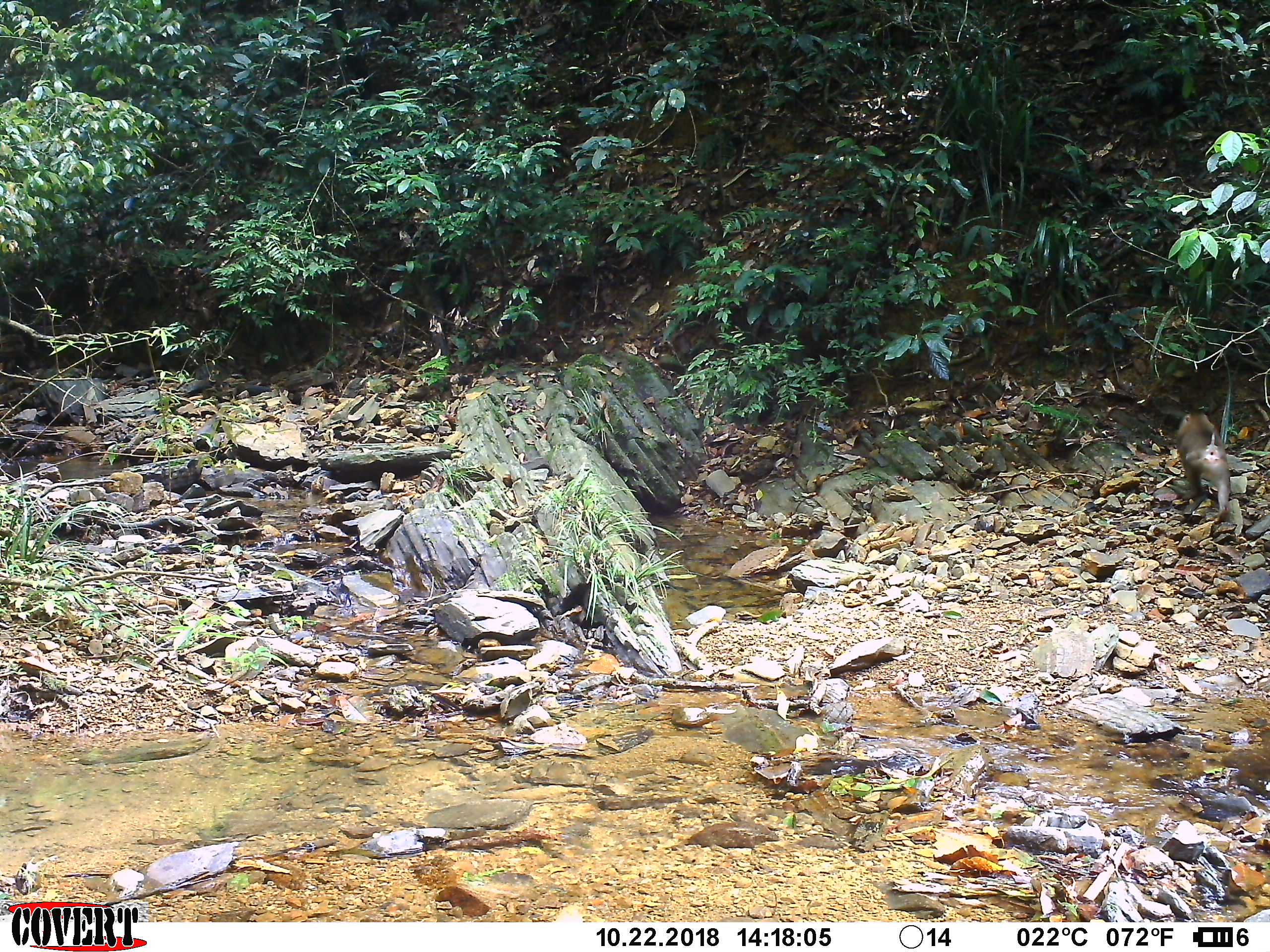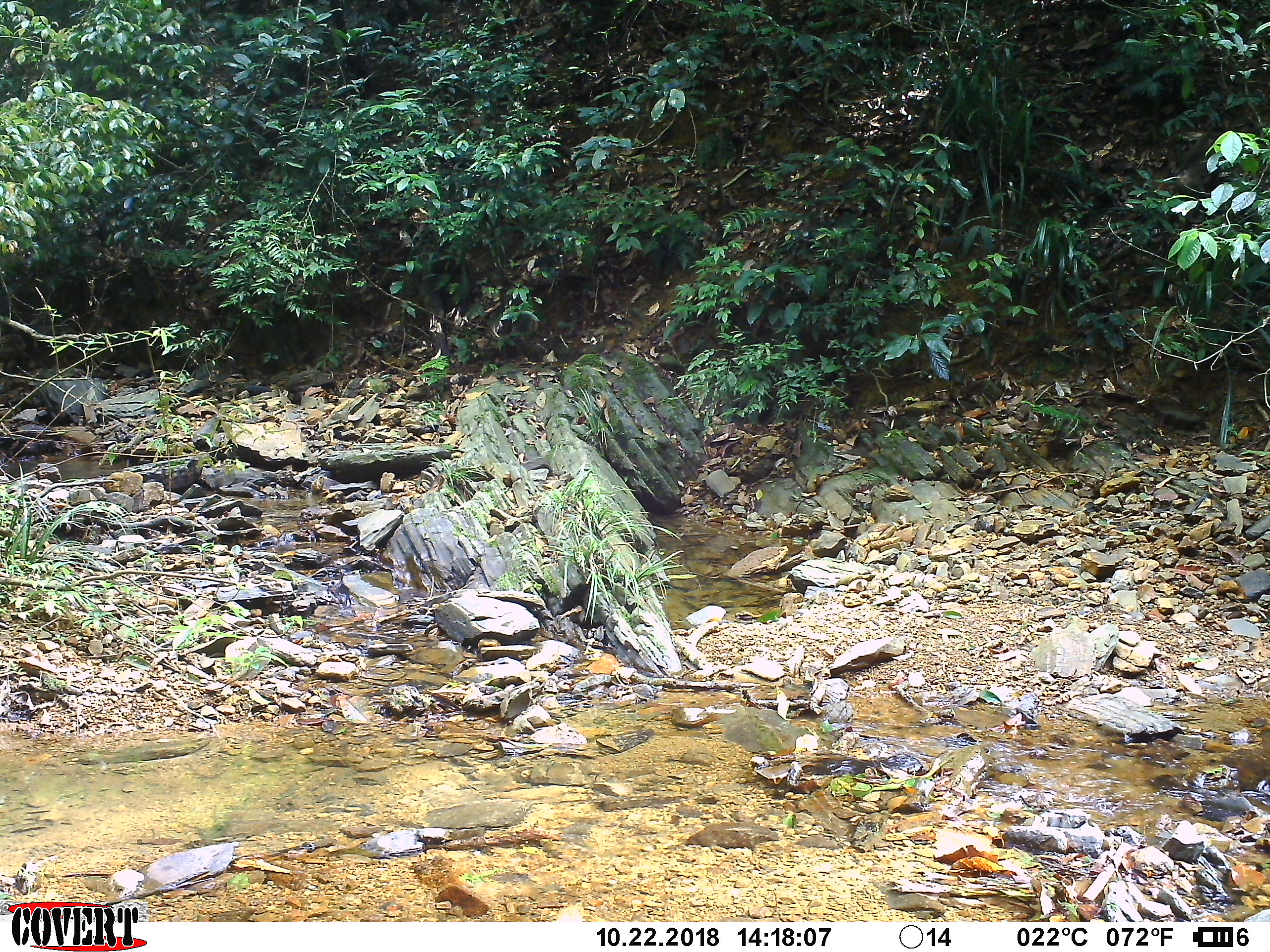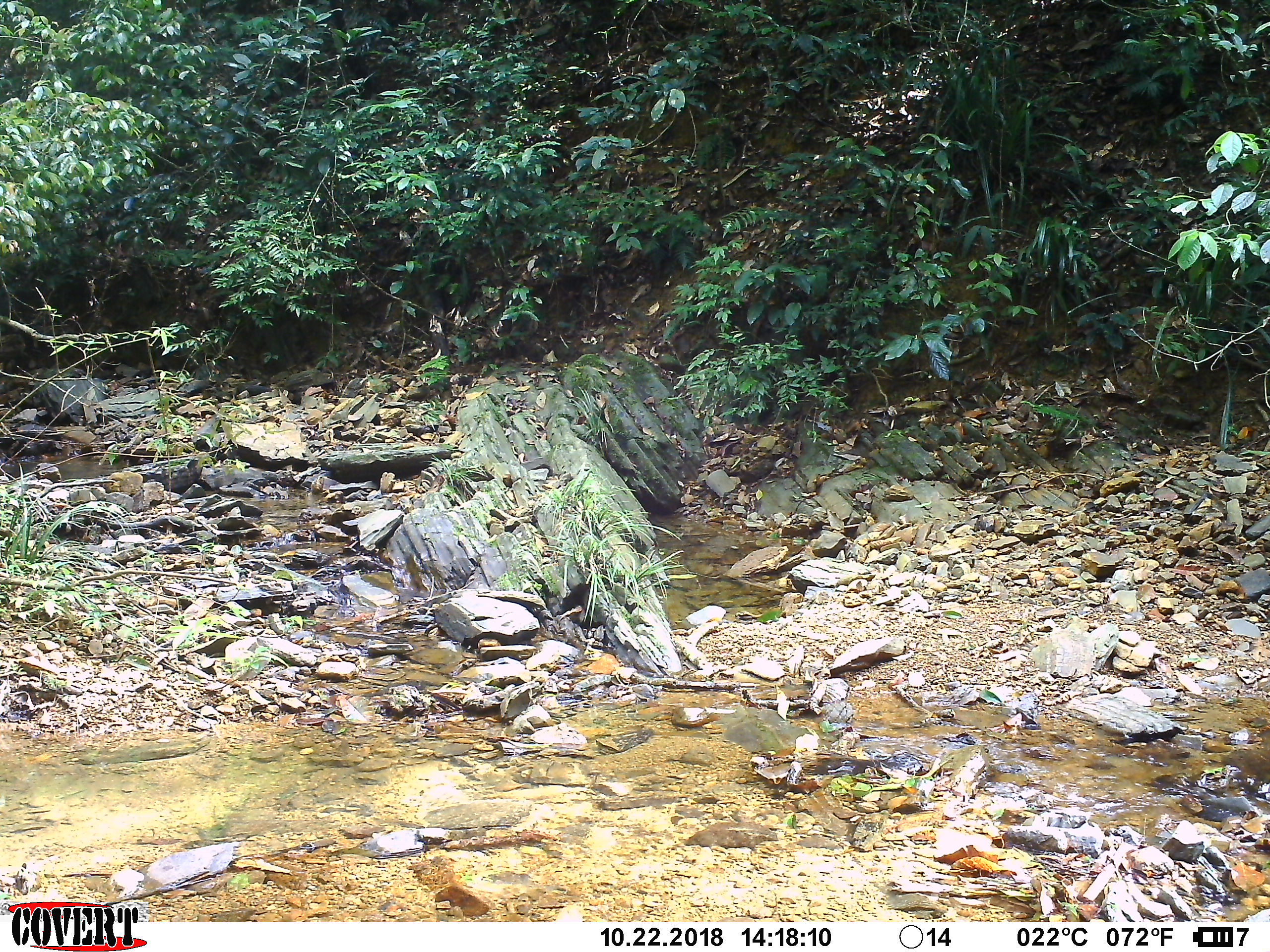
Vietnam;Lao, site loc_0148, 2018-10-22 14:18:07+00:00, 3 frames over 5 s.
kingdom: Animalia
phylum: Chordata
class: Mammalia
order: Primates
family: Cercopithecidae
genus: Macaca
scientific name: Macaca nemestrina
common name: pig-tailed macaque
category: pig tailed macaque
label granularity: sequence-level